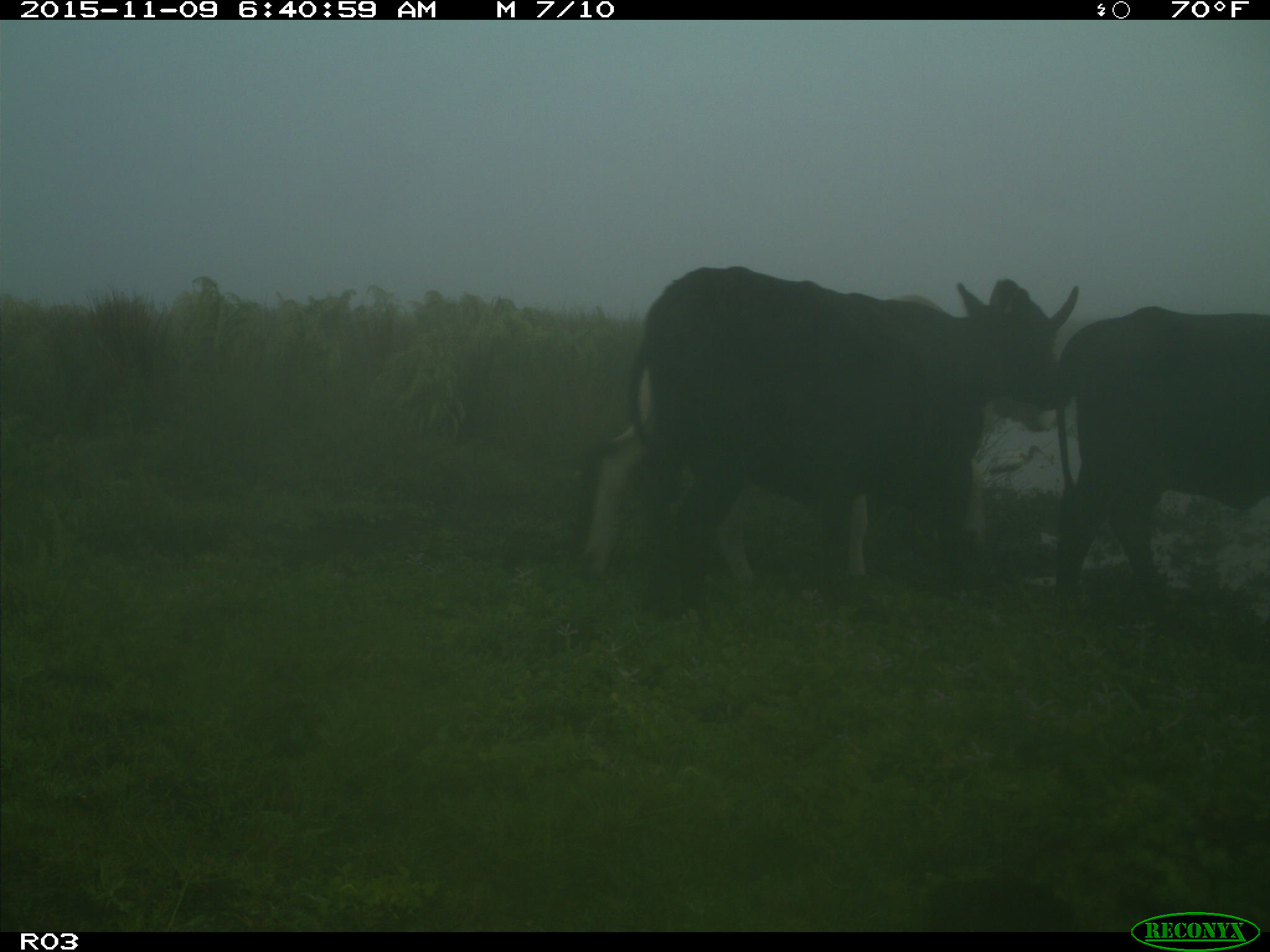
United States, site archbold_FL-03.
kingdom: Animalia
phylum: Chordata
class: Mammalia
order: Artiodactyla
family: Bovidae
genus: Bos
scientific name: Bos taurus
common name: domestic cow